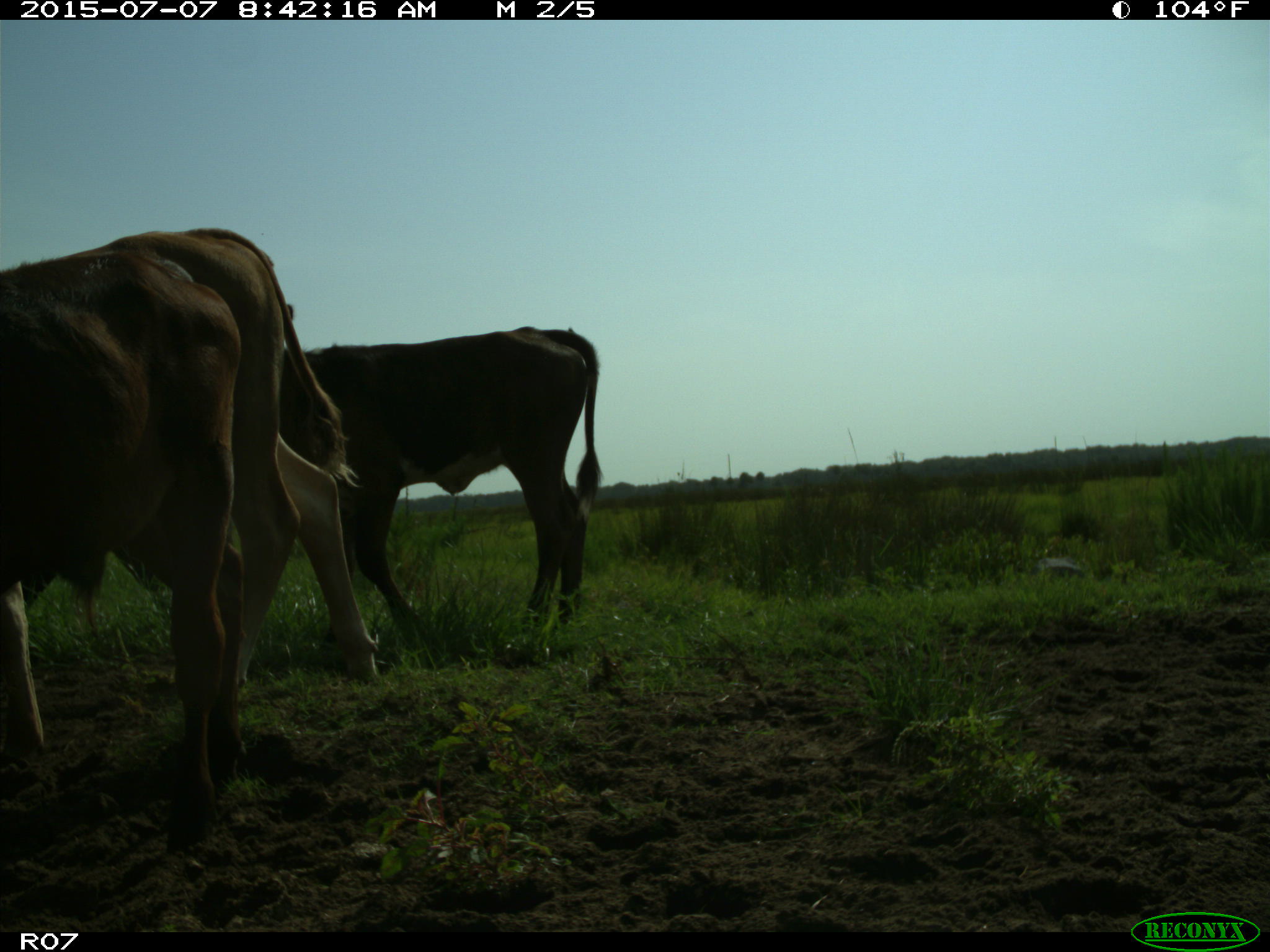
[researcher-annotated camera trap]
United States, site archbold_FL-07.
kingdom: Animalia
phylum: Chordata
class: Mammalia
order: Artiodactyla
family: Bovidae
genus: Bos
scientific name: Bos taurus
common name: domestic cow